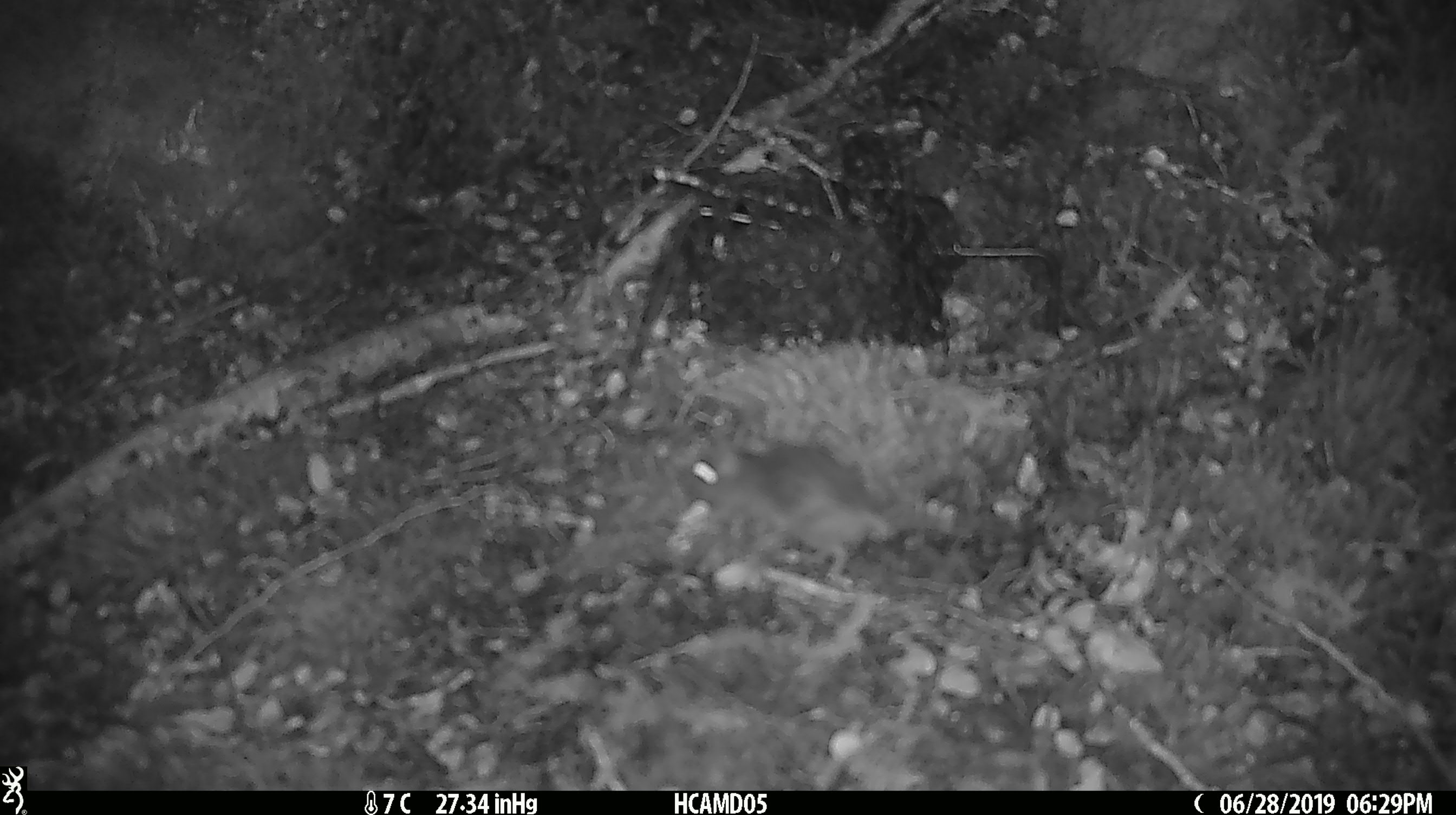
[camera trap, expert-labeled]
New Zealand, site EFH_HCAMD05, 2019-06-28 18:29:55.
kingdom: Animalia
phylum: Chordata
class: Mammalia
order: Rodentia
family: Muridae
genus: Mus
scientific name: Mus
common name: mouse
Mouse (Mus).